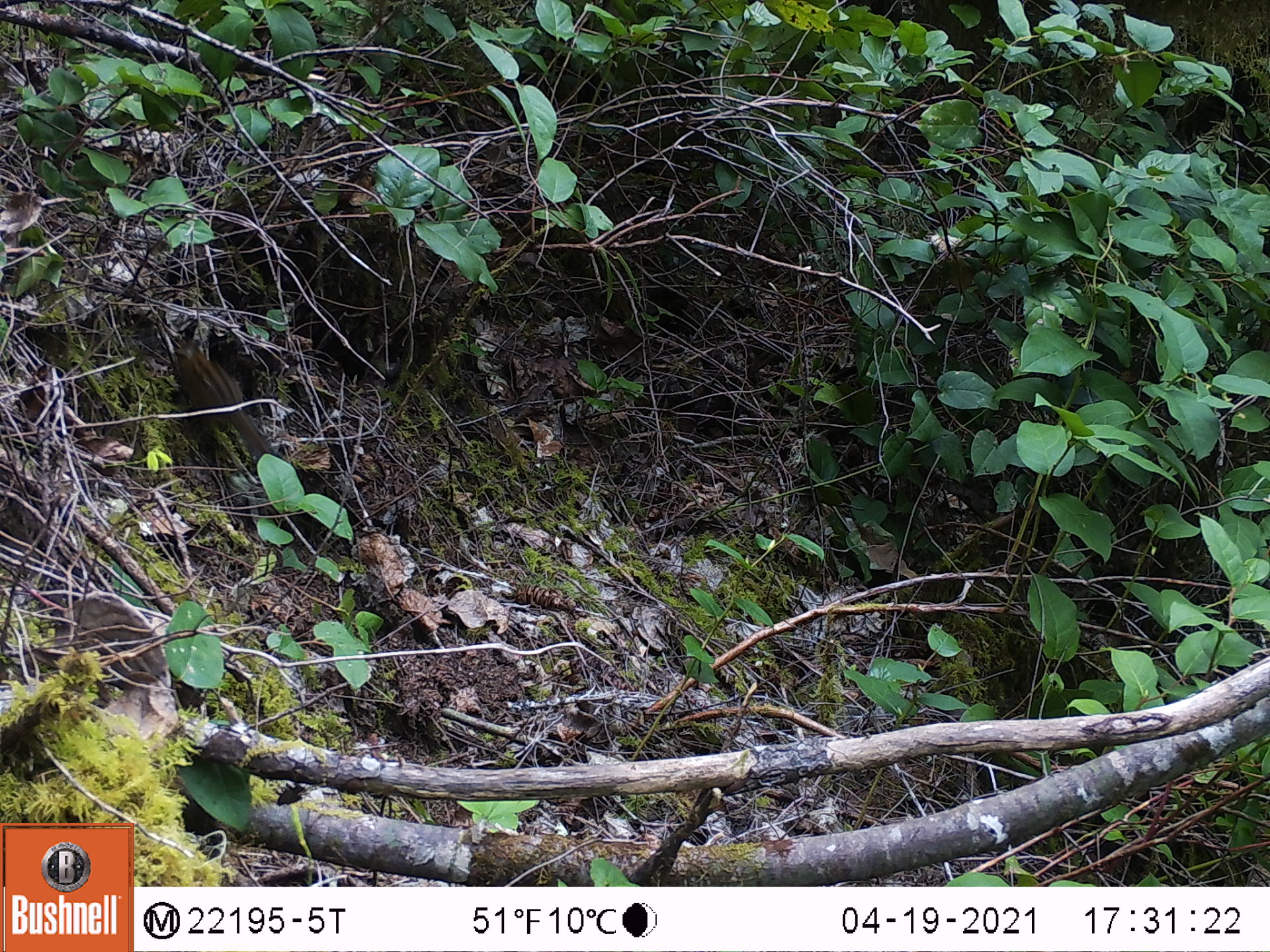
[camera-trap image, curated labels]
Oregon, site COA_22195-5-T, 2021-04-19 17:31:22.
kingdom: Animalia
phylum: Chordata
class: Mammalia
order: Rodentia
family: Sciuridae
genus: Neotamias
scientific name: Neotamias townsendii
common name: townsend's chipmunk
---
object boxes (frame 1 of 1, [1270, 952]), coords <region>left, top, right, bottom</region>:
townsend's chipmunk: <region>125, 307, 308, 498</region>